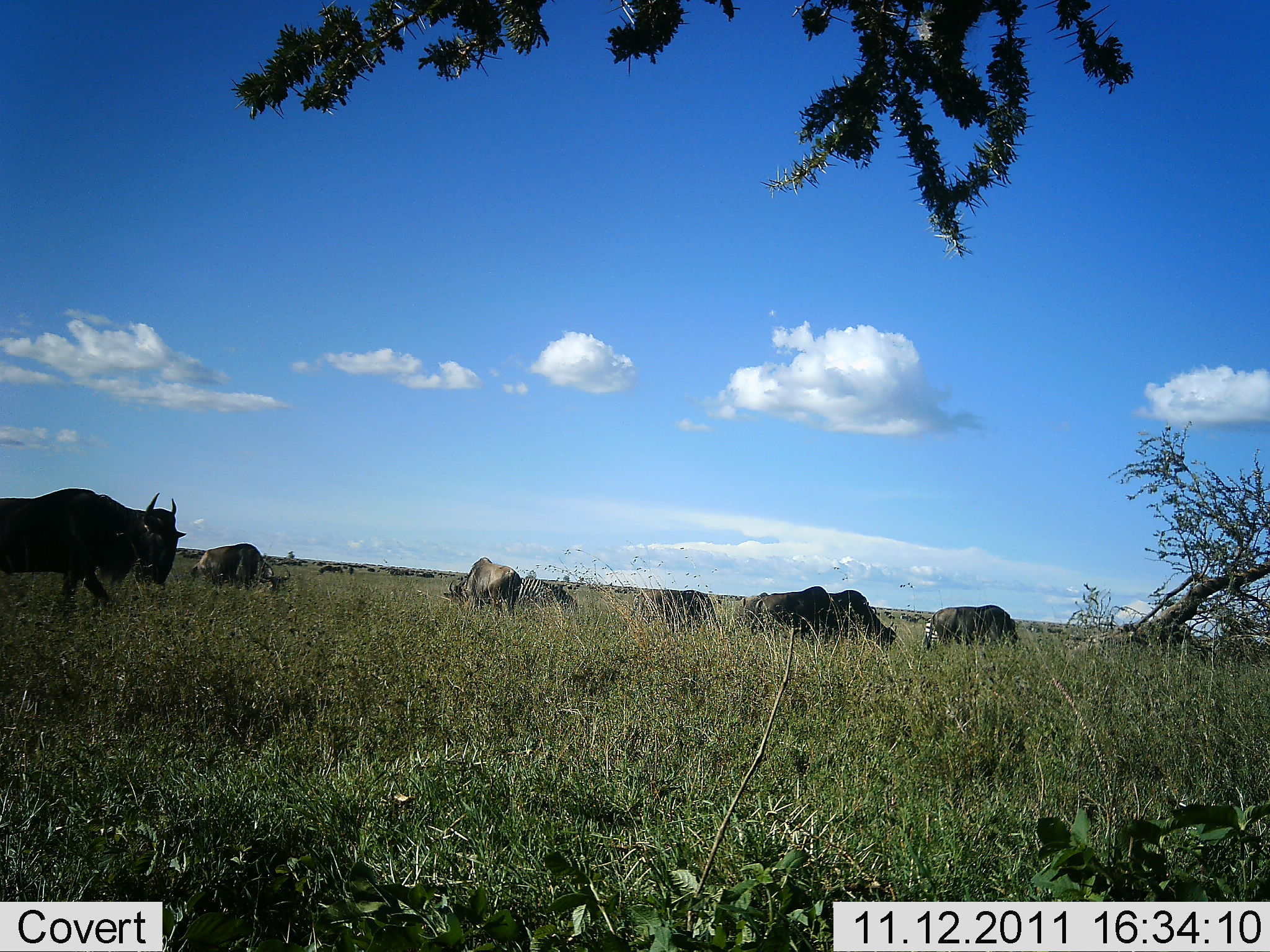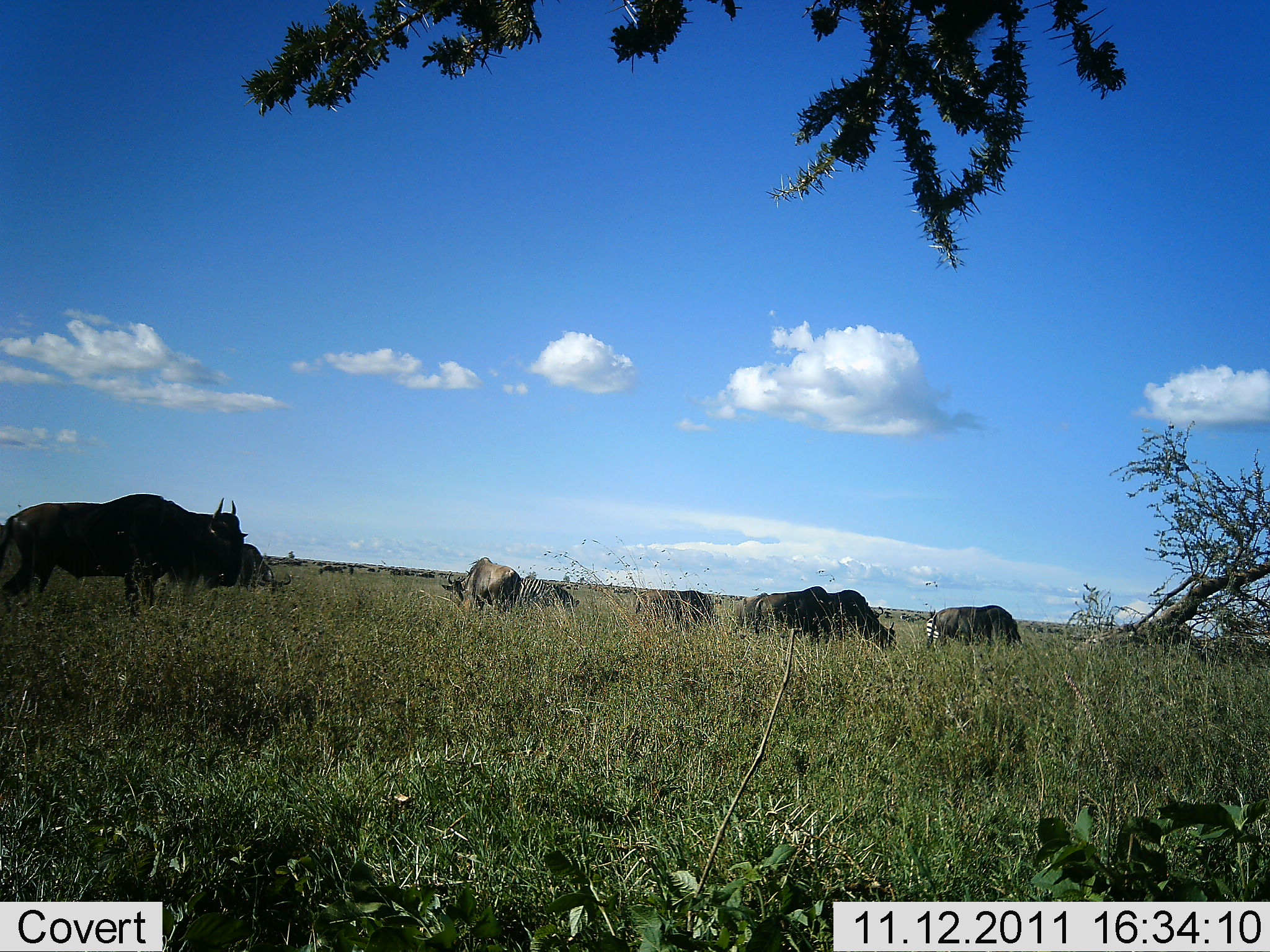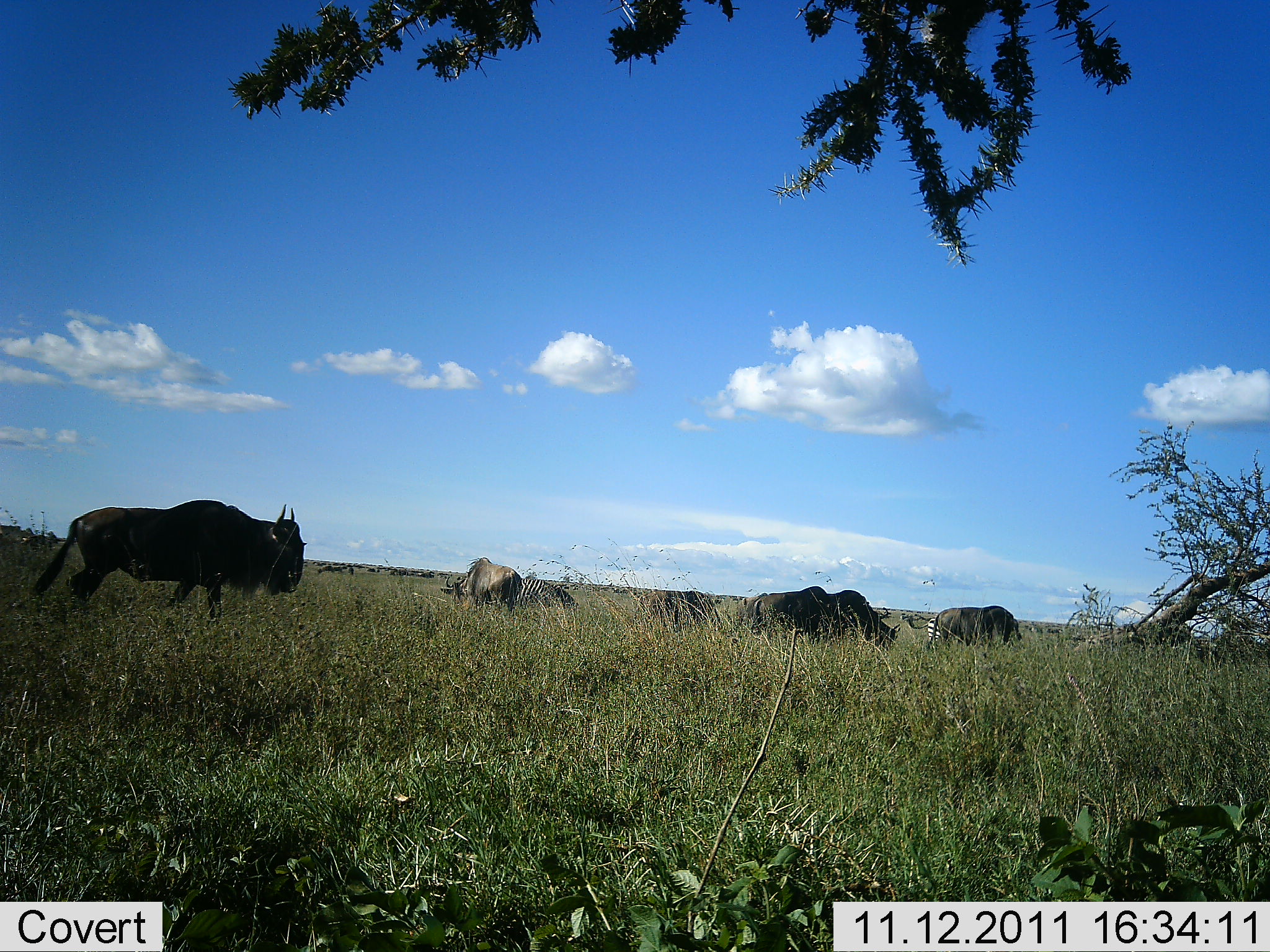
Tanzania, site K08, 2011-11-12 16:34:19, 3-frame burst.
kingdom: Animalia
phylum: Chordata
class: Mammalia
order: Artiodactyla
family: Bovidae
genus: Connochaetes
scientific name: Connochaetes taurinus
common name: blue wildebeest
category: wildebeest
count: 8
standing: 30%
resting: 10%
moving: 60%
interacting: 0%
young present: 0%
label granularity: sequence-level